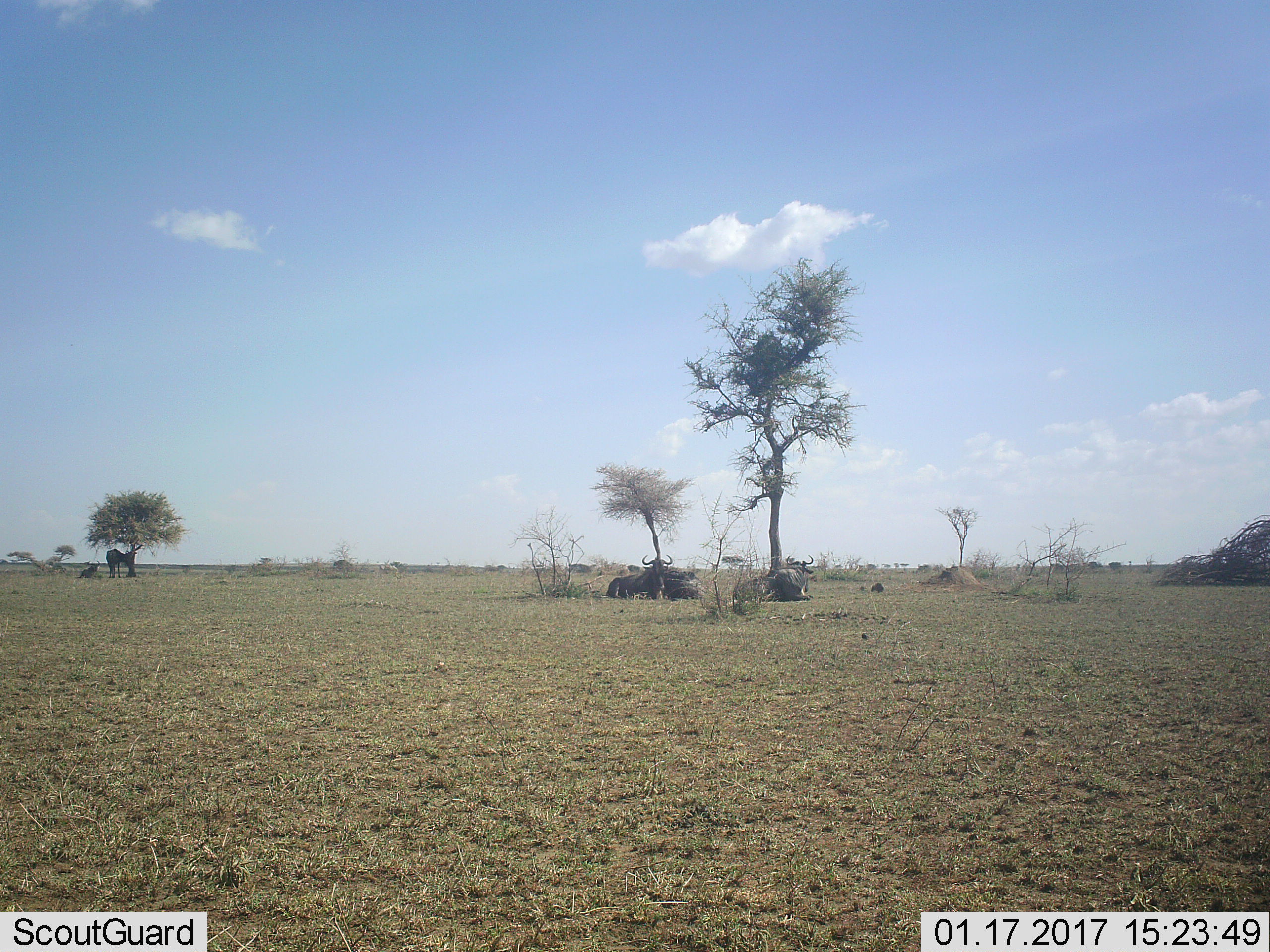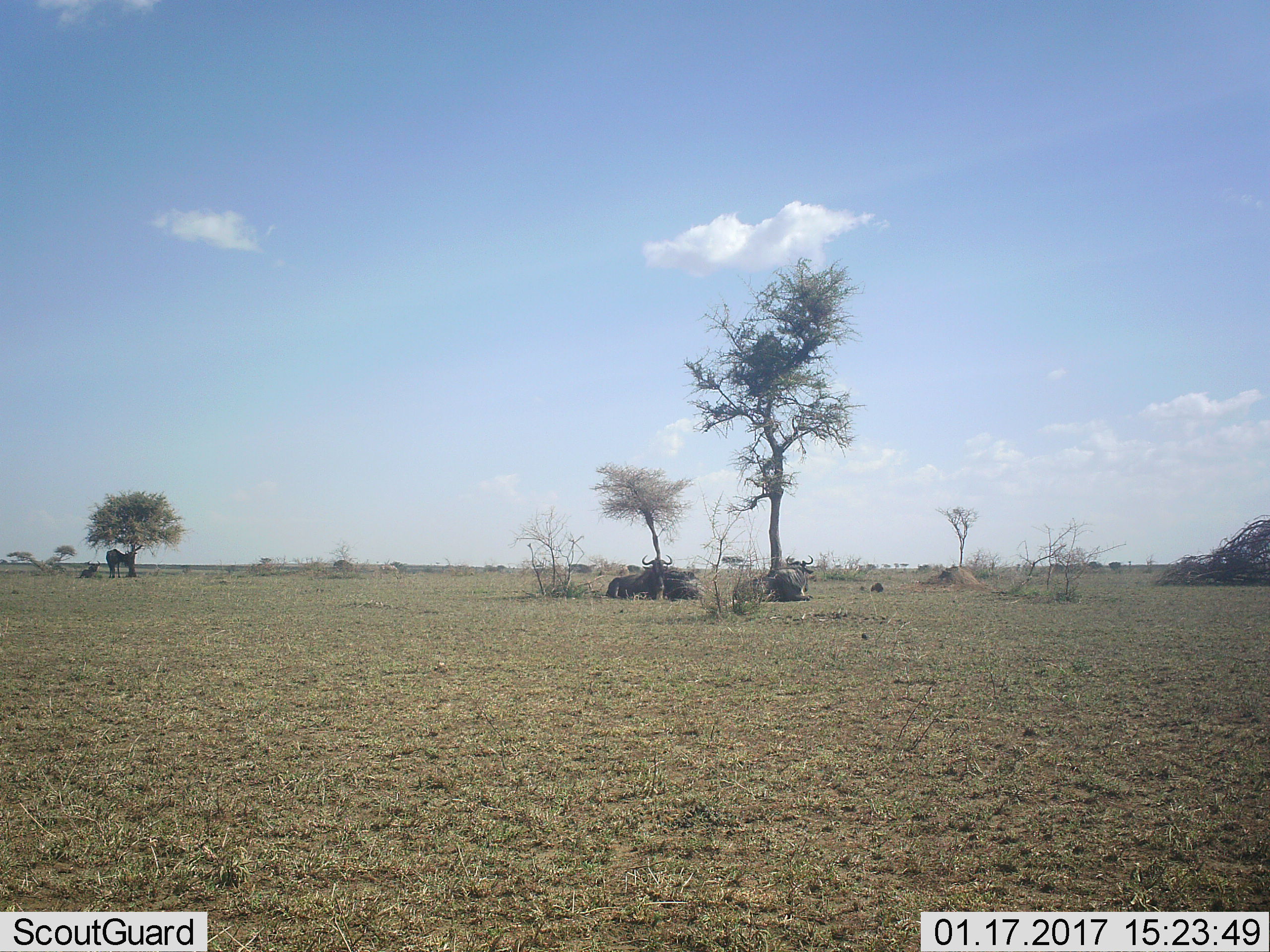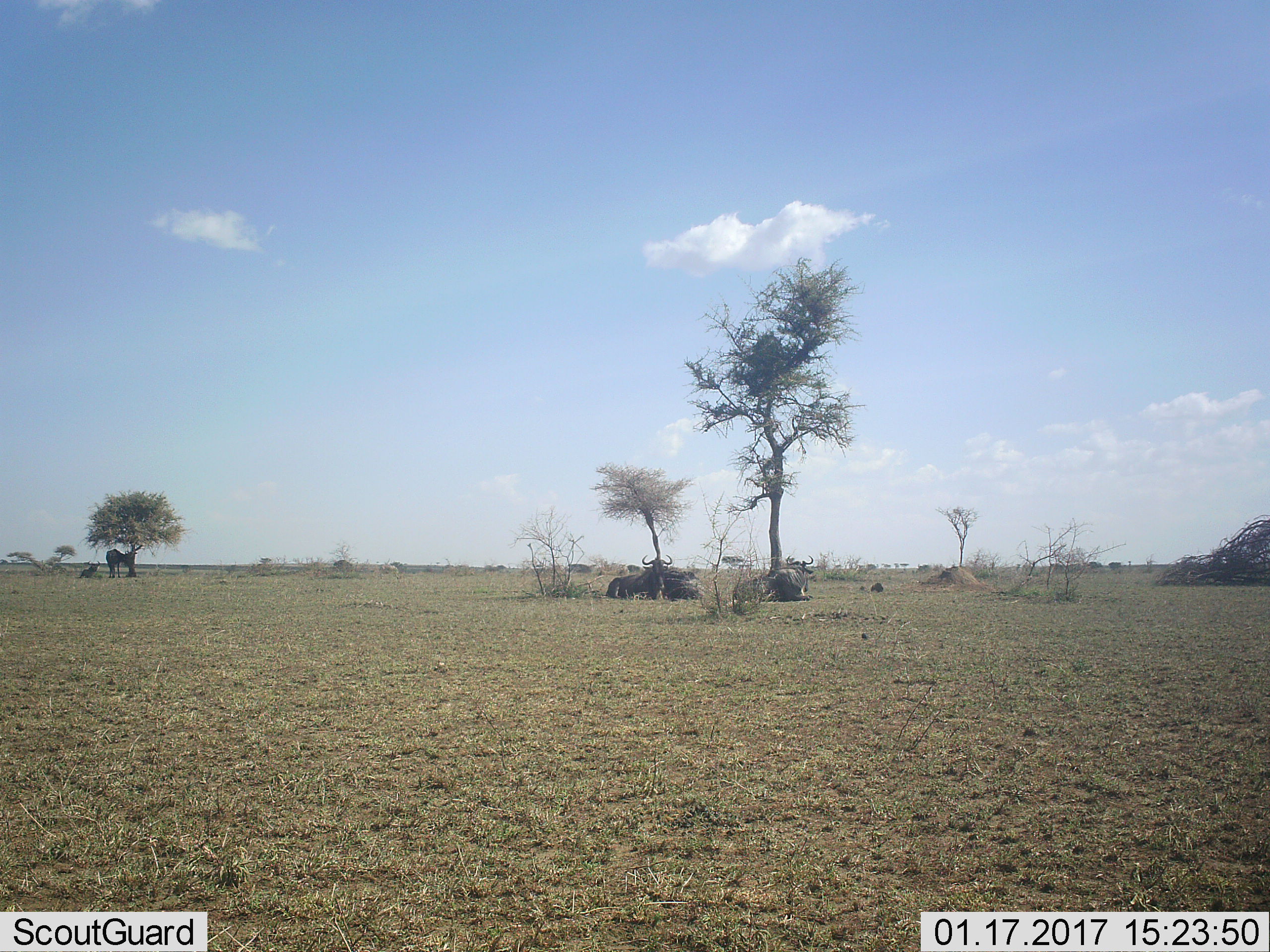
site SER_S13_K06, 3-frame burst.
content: unidentified animal